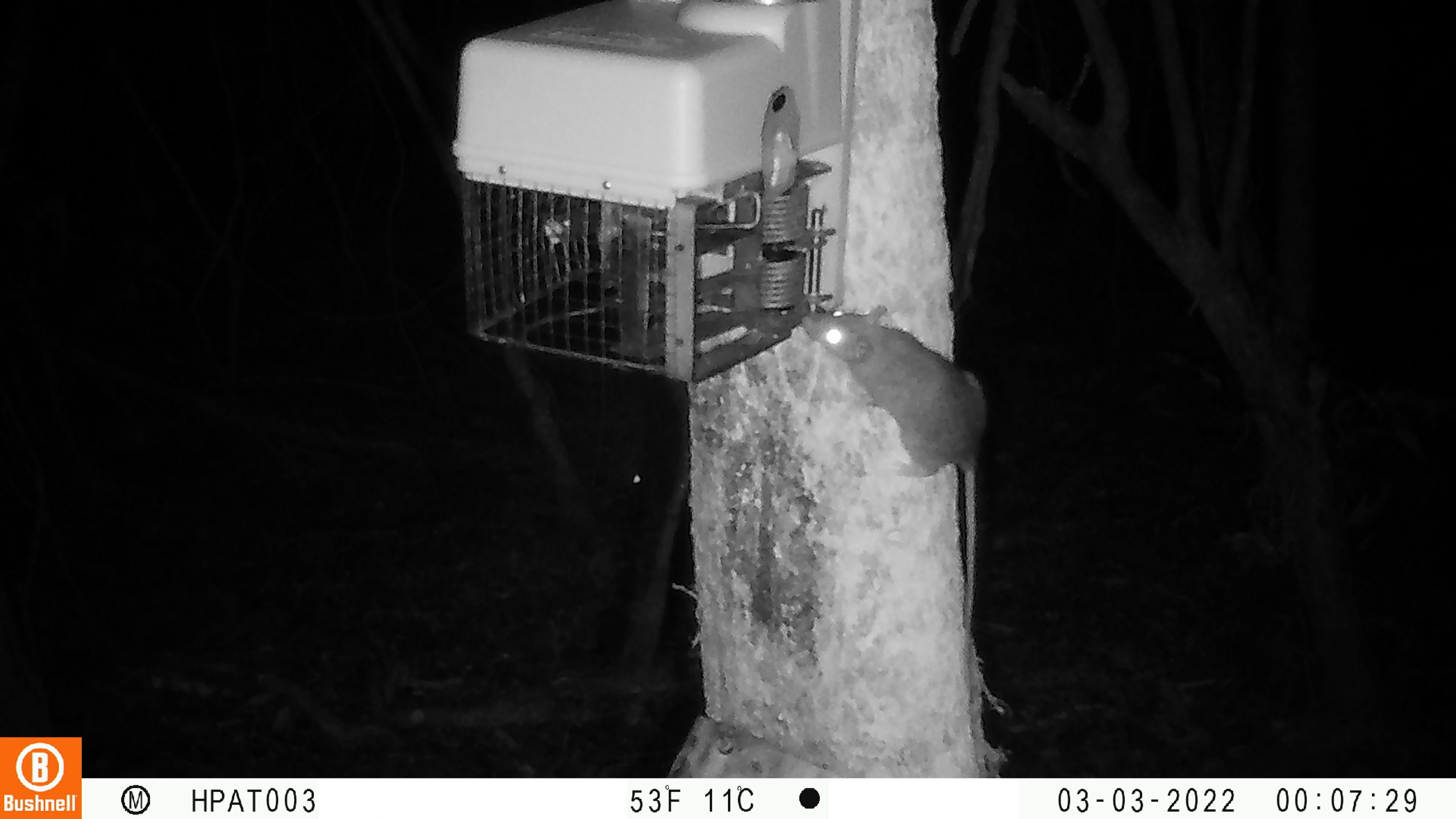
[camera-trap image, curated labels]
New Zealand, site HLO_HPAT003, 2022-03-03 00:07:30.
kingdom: Animalia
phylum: Chordata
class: Mammalia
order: Rodentia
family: Muridae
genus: Rattus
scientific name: Rattus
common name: rat